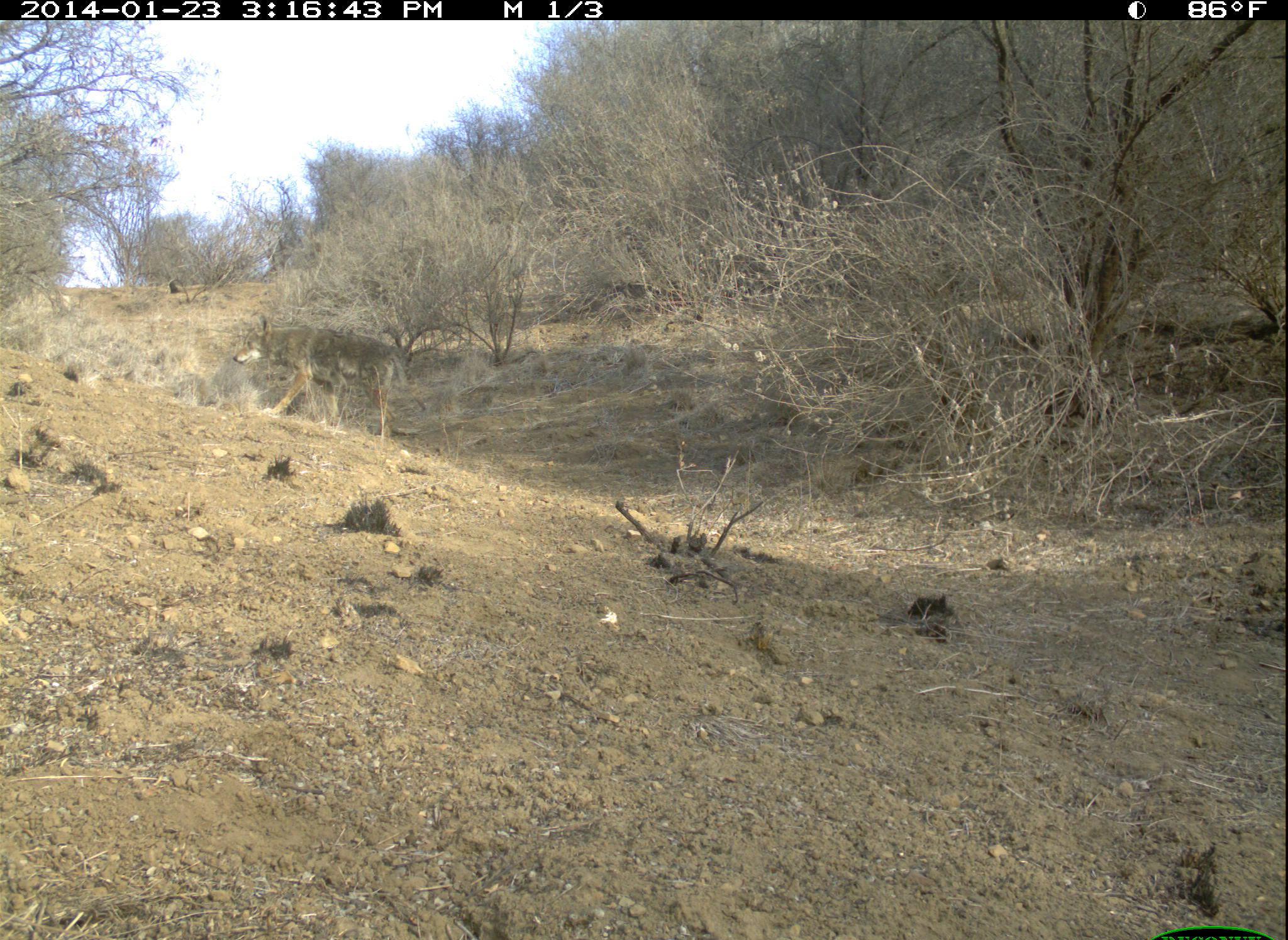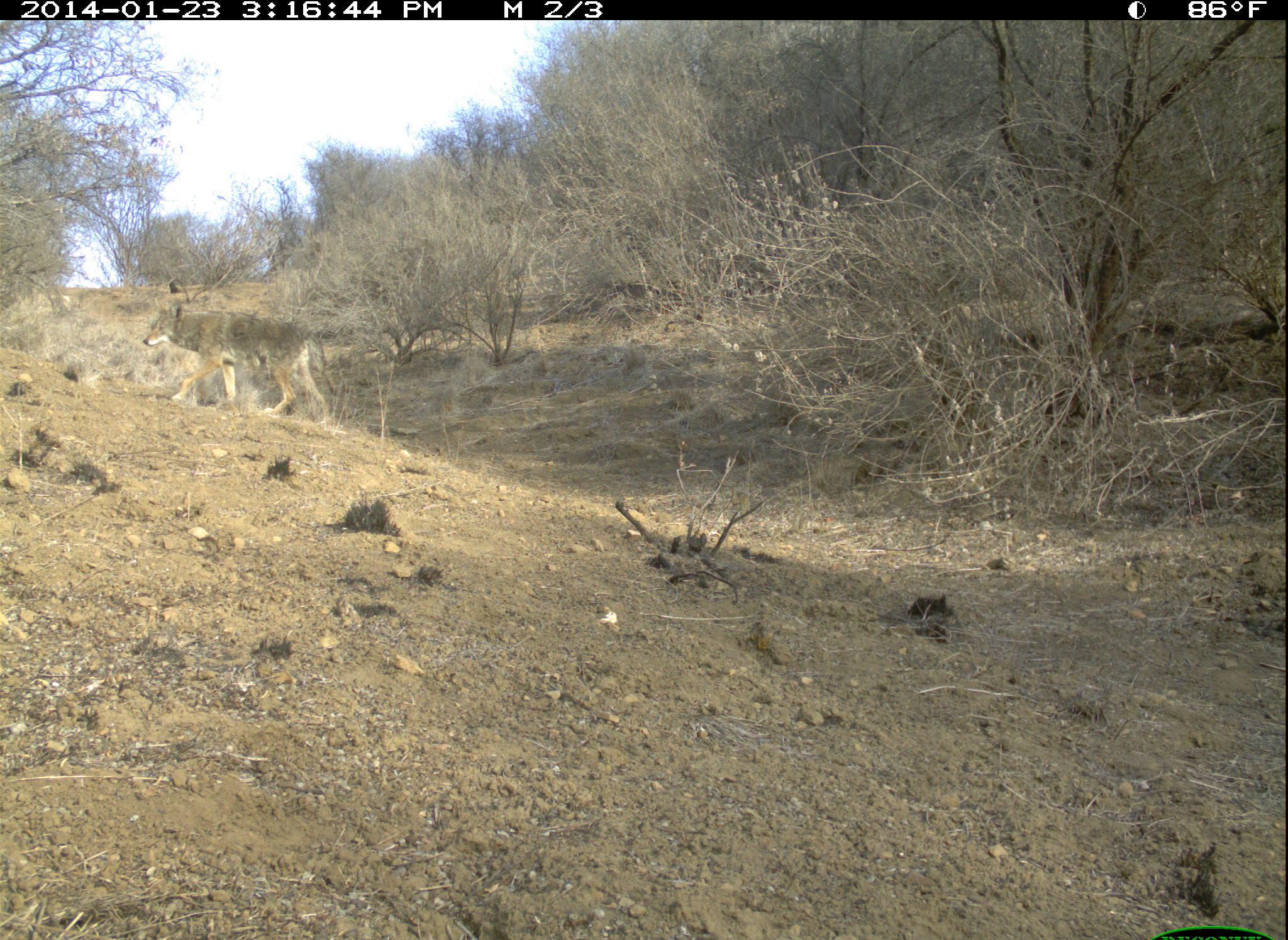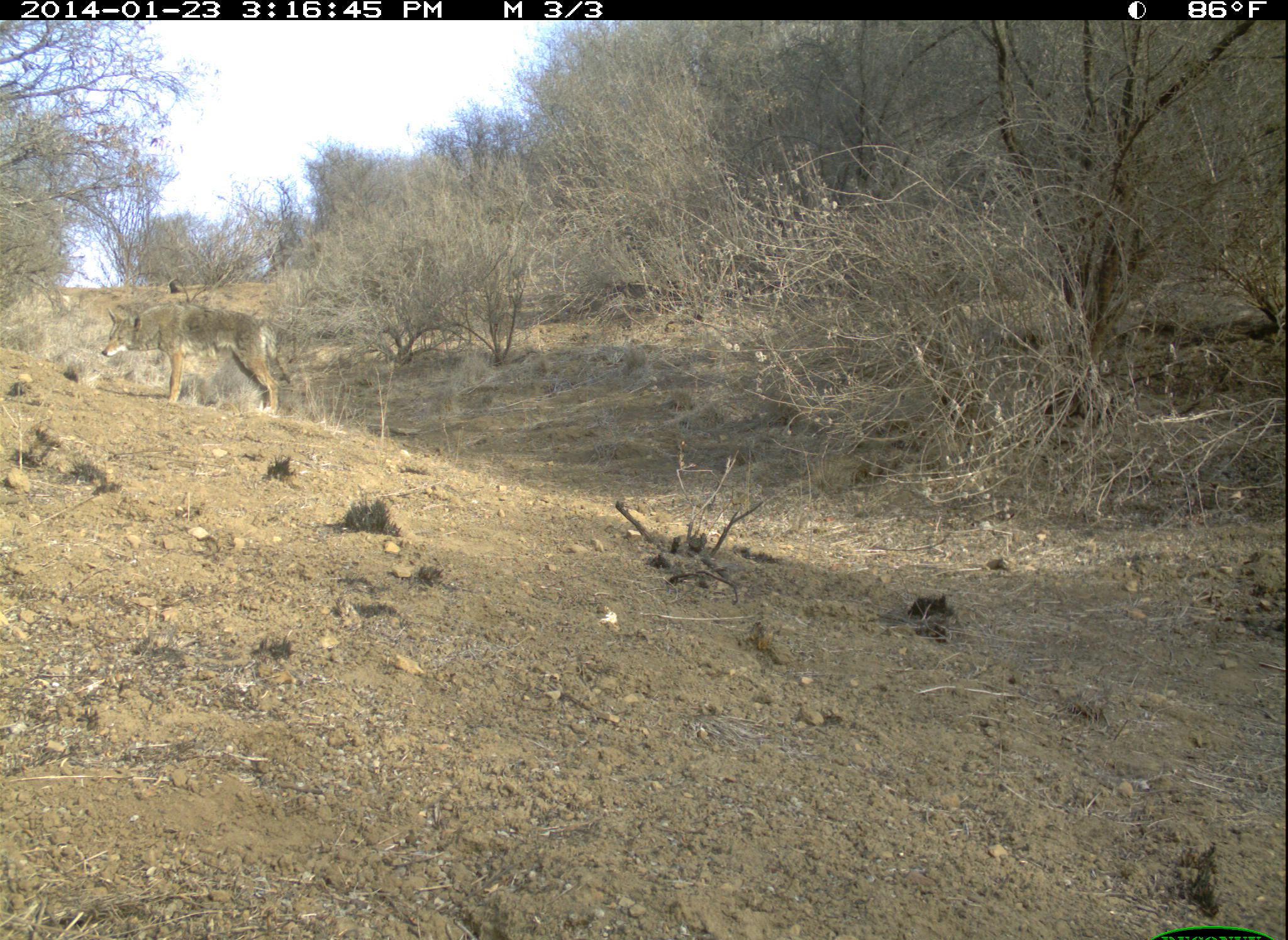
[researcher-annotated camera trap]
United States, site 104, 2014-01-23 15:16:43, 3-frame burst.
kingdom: Animalia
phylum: Chordata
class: Mammalia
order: Carnivora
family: Canidae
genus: Canis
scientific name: Canis latrans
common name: coyote